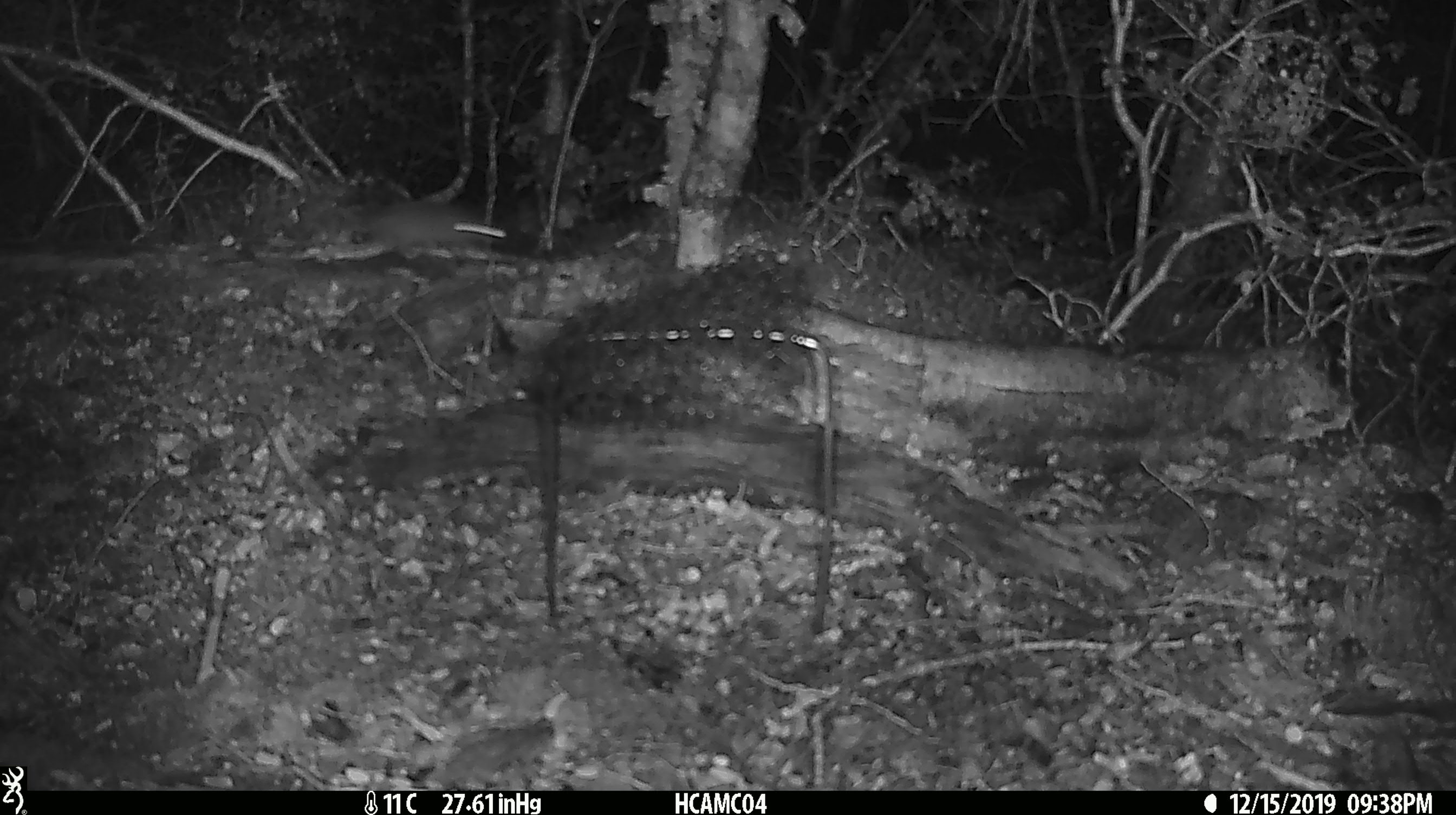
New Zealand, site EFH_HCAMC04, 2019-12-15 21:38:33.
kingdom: Animalia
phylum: Chordata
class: Mammalia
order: Rodentia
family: Muridae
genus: Mus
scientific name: Mus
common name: mouse